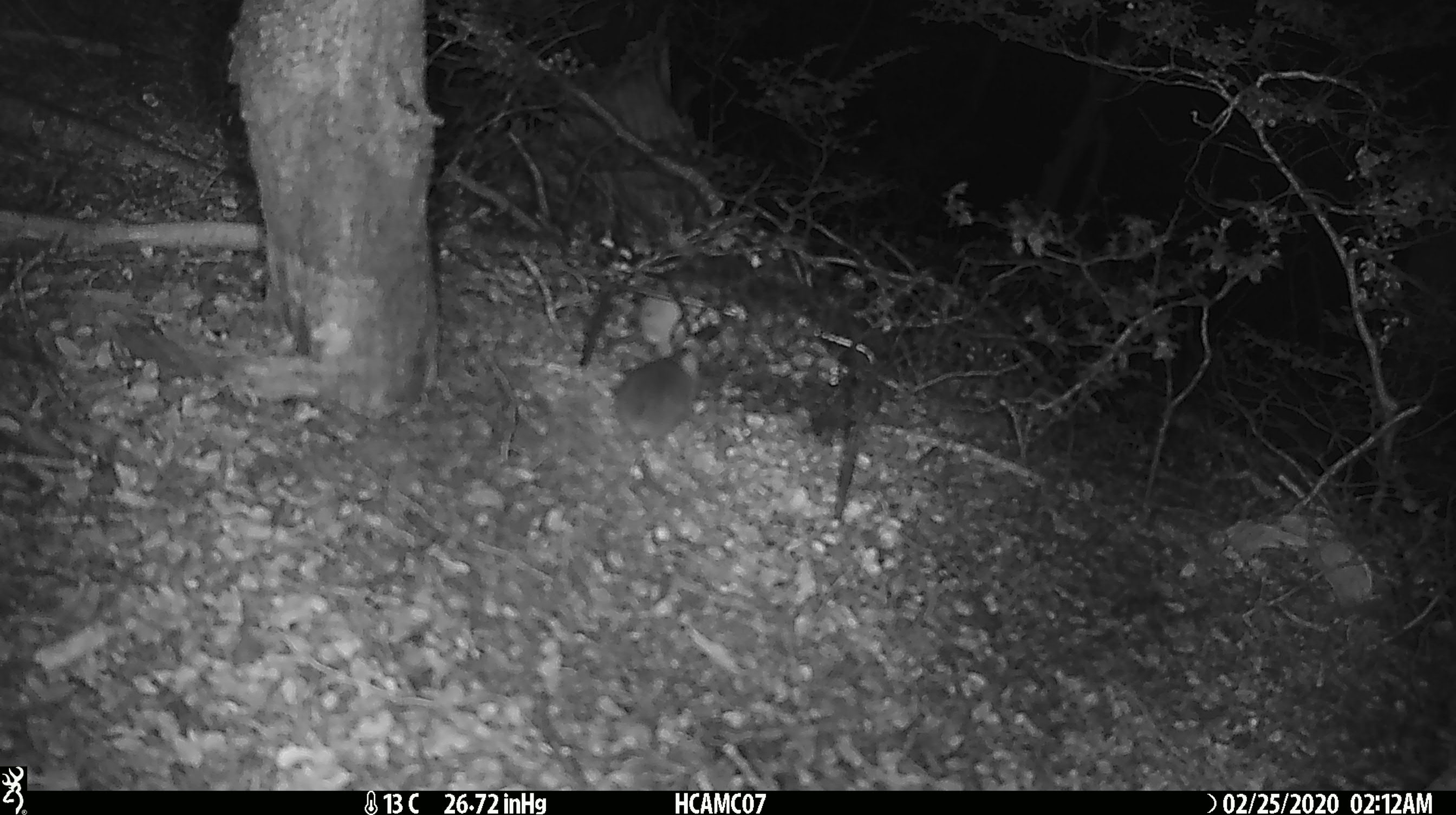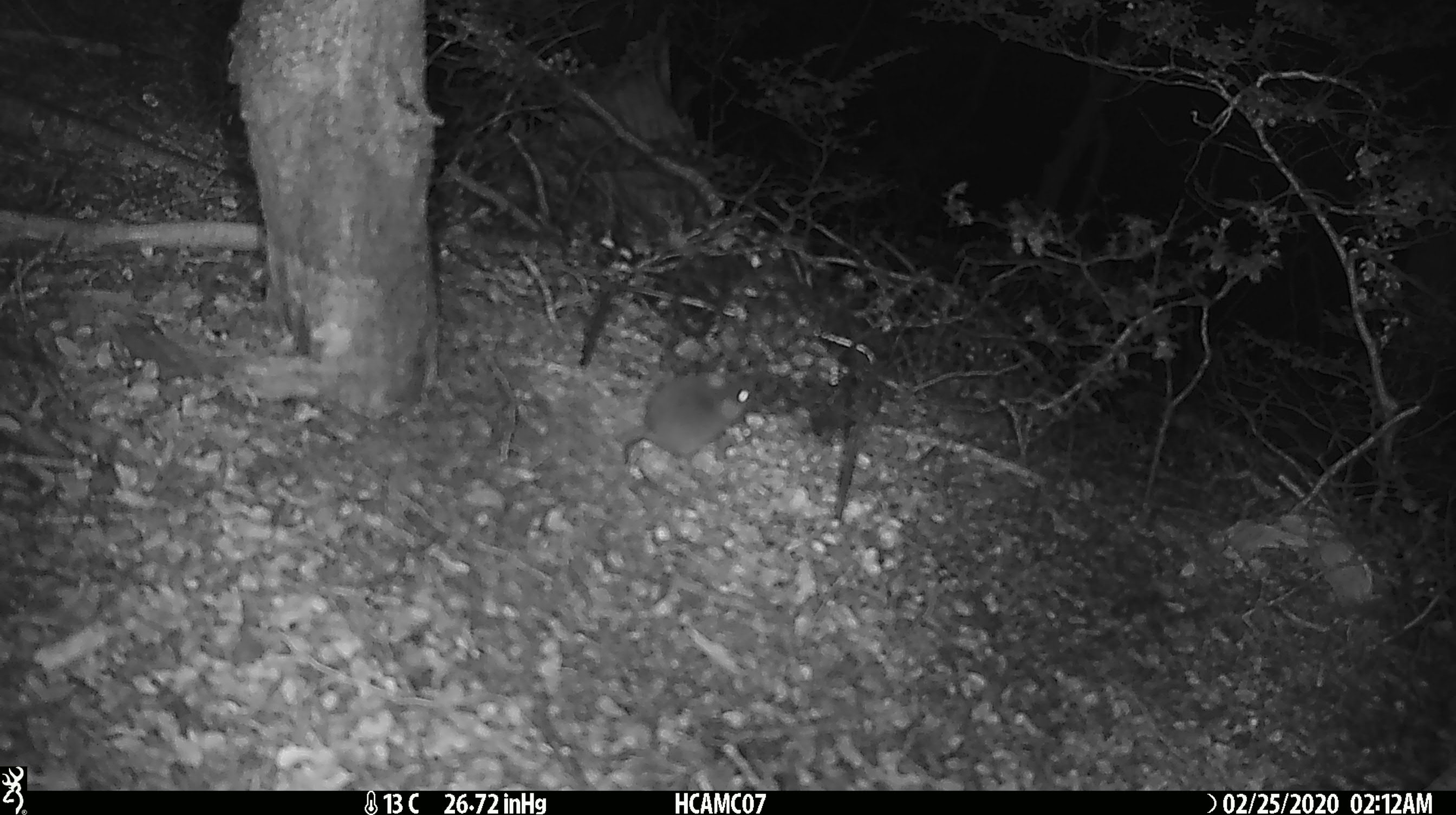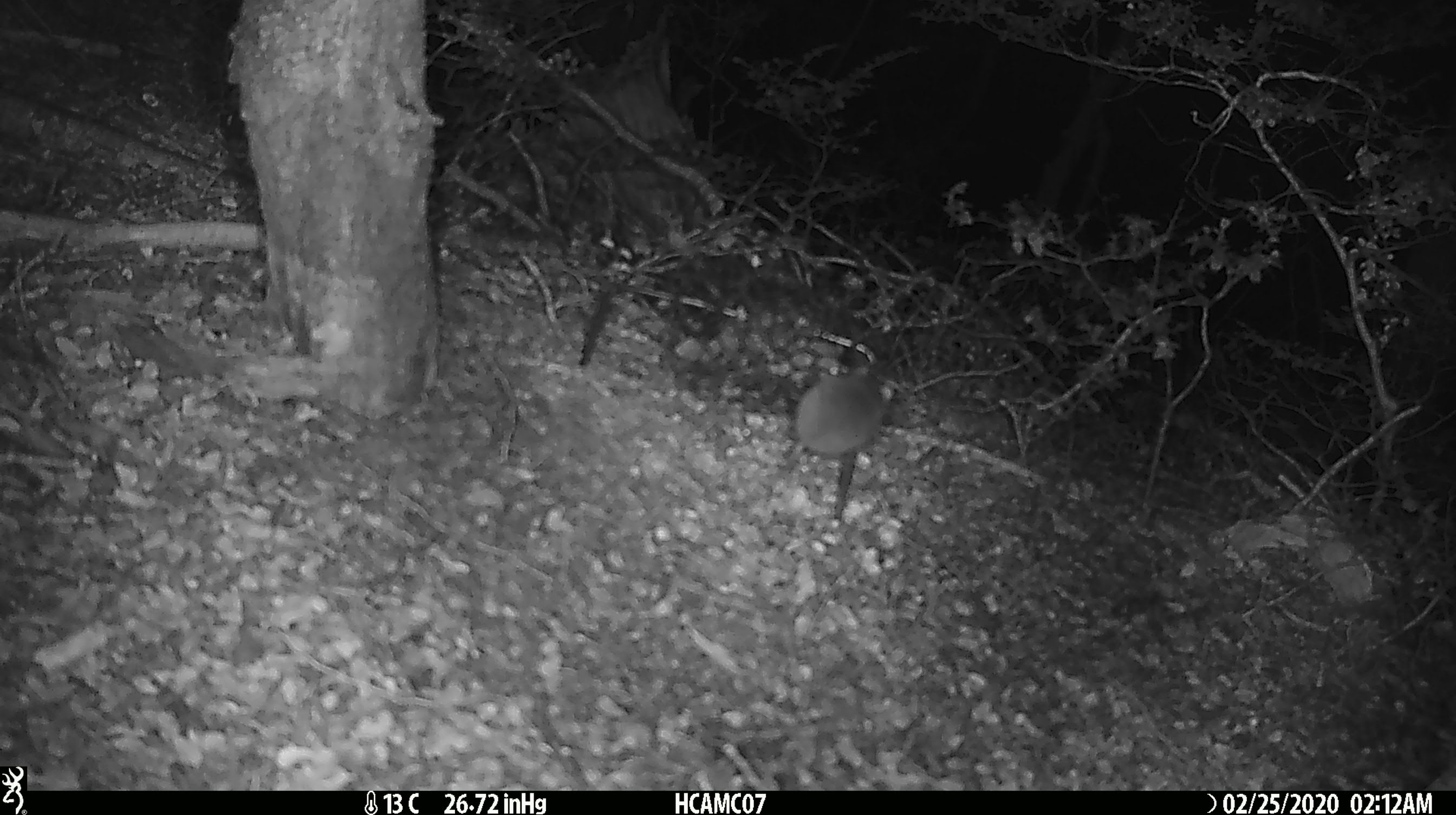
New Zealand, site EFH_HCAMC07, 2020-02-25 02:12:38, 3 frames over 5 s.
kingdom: Animalia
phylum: Chordata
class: Mammalia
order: Rodentia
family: Muridae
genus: Mus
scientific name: Mus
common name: mouse